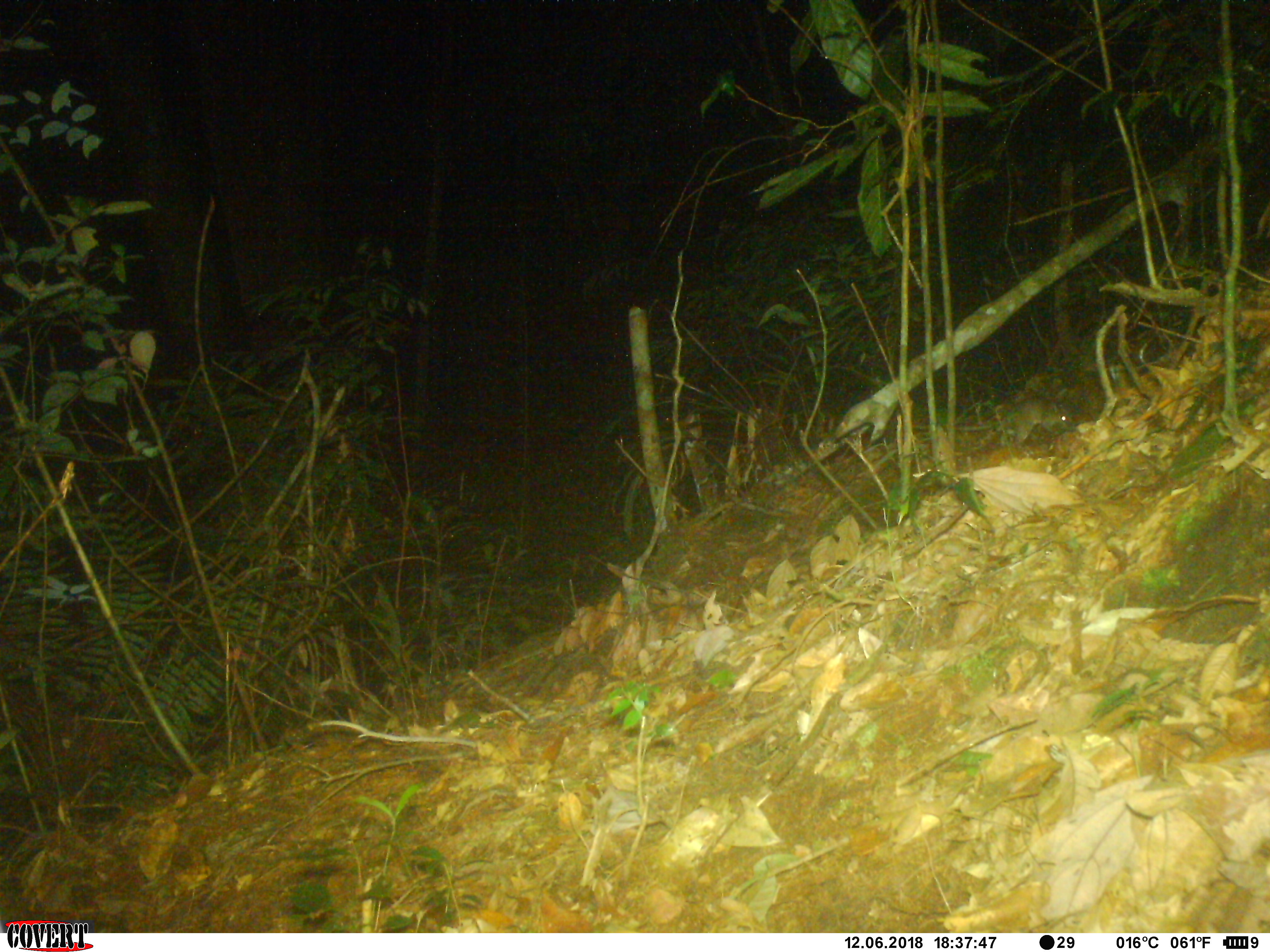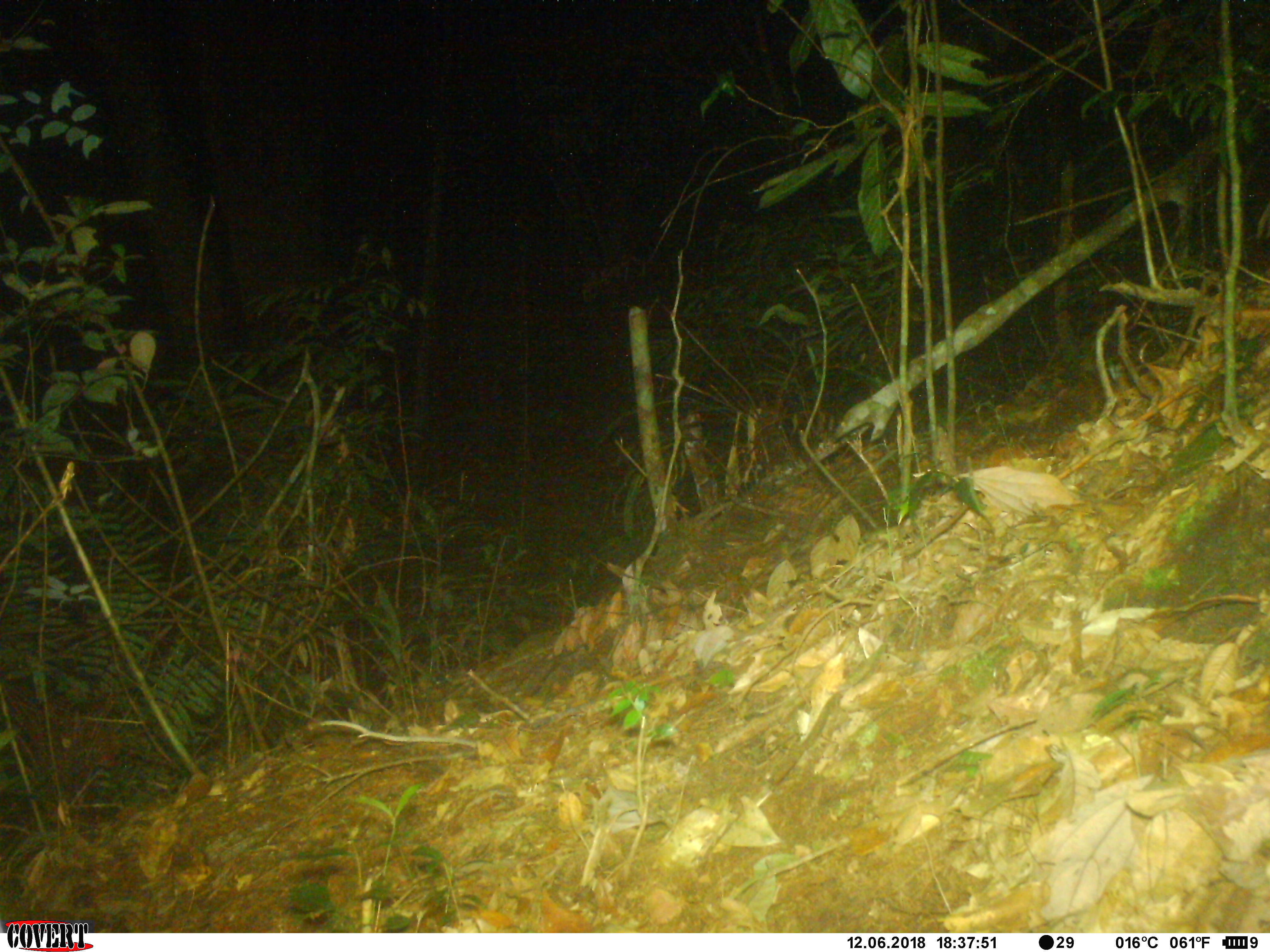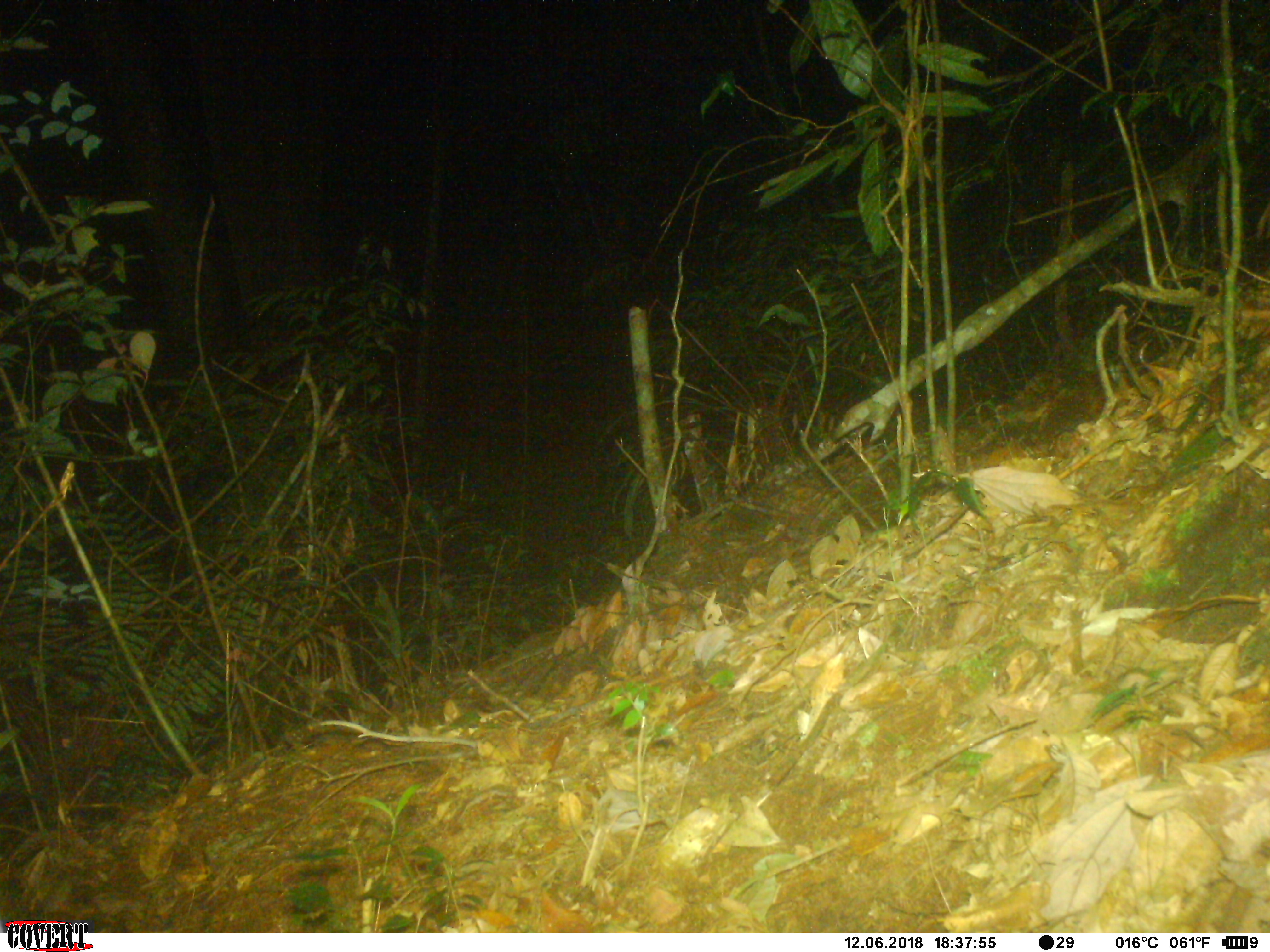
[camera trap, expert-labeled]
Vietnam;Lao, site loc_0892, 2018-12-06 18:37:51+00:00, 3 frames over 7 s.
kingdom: Animalia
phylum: Chordata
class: Mammalia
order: Rodentia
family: Muridae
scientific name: Muridae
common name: old-world mice and rats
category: unidentified murid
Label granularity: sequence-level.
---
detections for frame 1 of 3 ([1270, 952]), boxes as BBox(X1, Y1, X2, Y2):
unidentified murid: BBox(911, 398, 1077, 453)